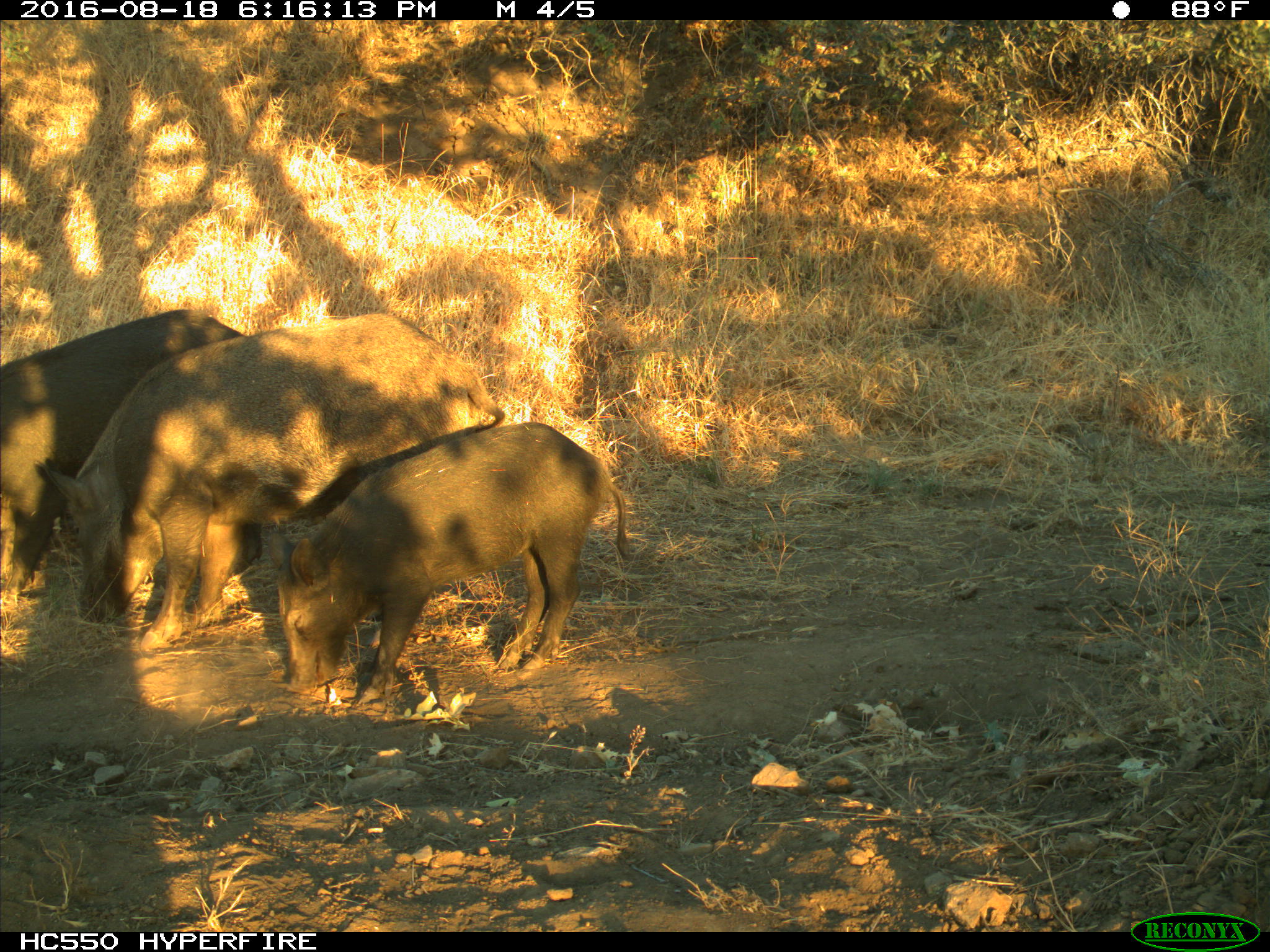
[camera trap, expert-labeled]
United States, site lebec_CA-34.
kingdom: Animalia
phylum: Chordata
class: Mammalia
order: Artiodactyla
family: Suidae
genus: Sus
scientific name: Sus scrofa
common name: wild boar